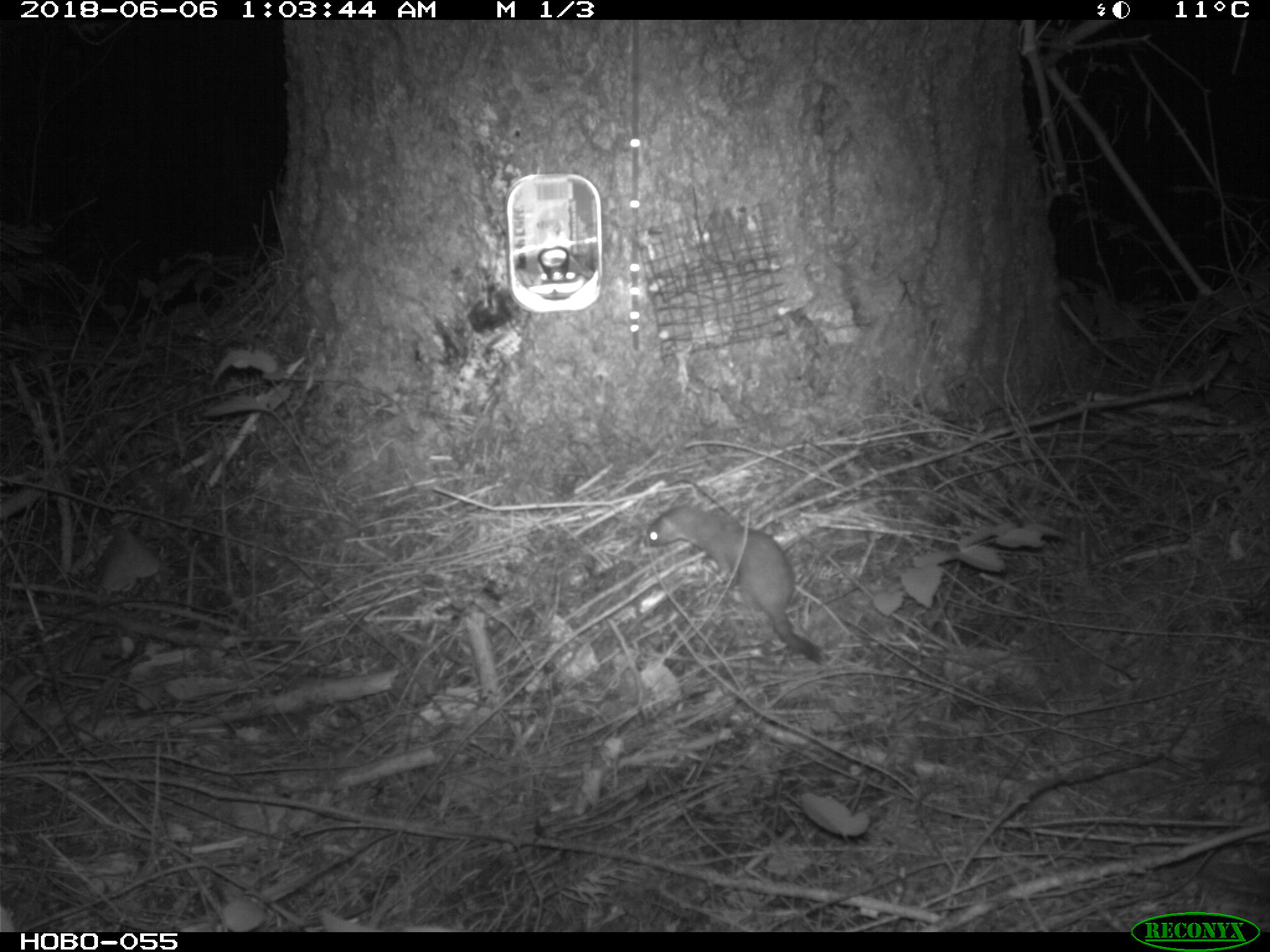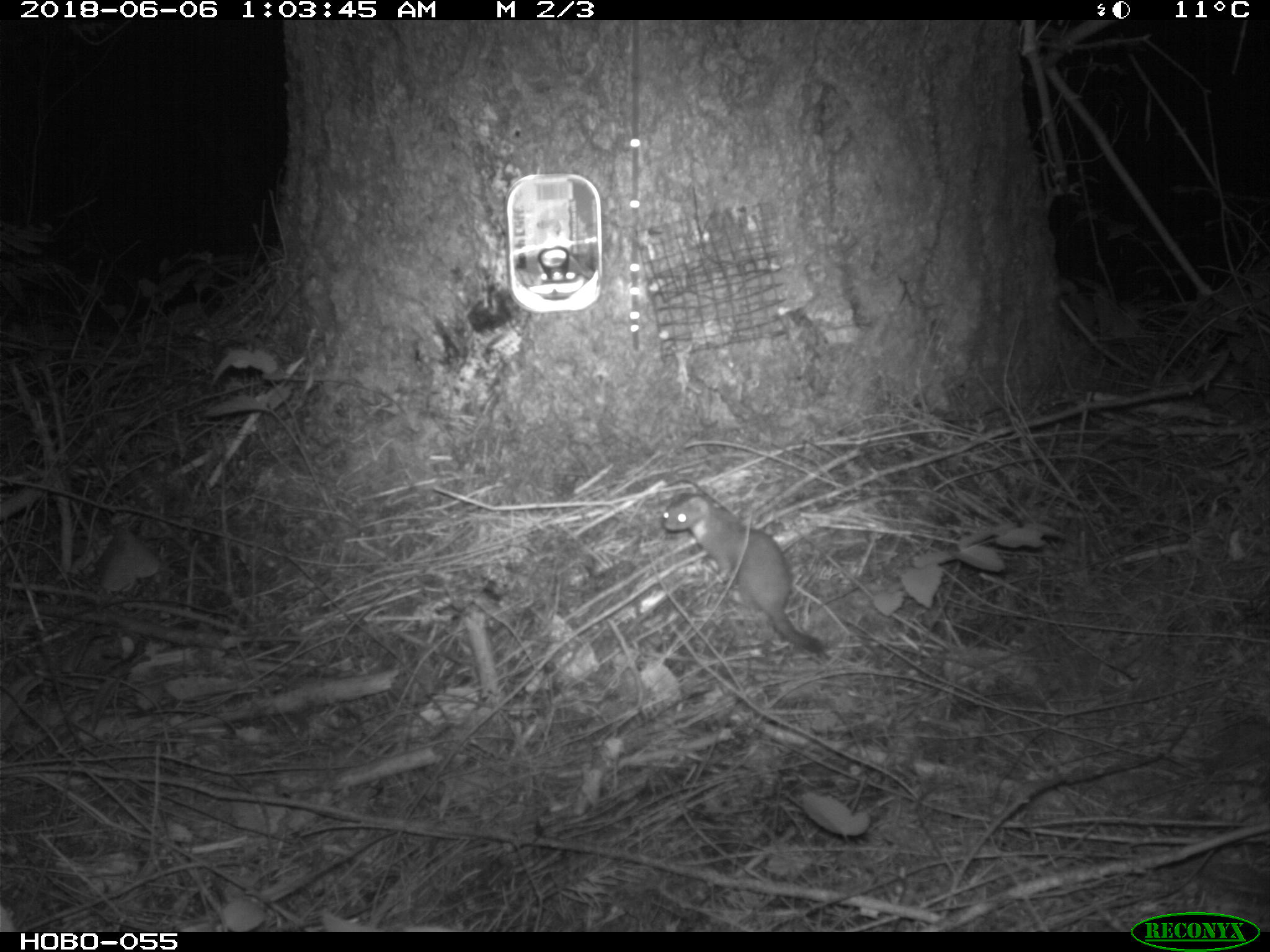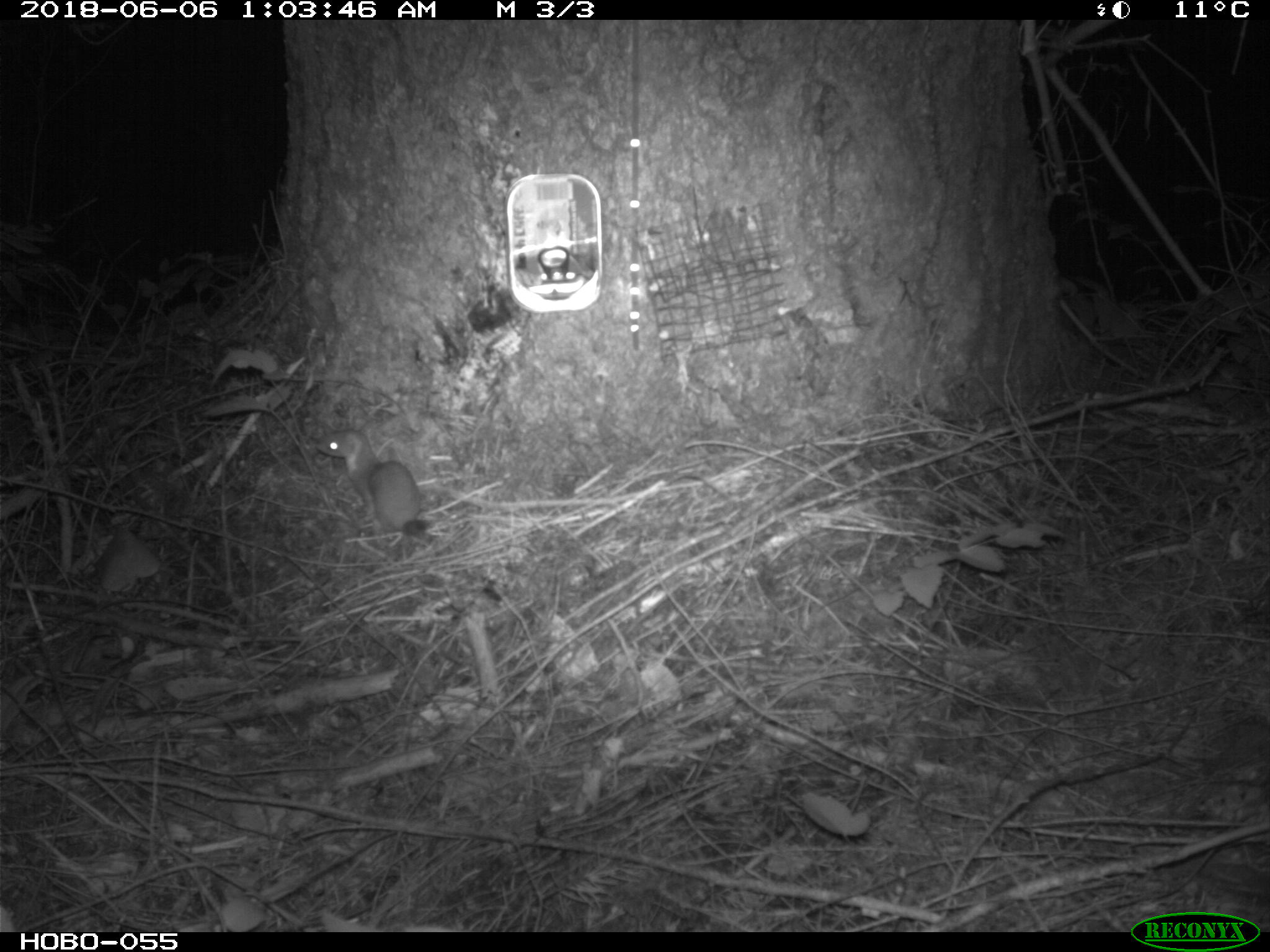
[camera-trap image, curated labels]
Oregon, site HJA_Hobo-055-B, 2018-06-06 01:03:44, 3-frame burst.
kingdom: Animalia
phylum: Chordata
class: Mammalia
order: Carnivora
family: Mustelidae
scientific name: Mustelidae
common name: weasel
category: weasel family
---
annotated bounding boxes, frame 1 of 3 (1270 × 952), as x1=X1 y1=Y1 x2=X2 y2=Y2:
weasel family: x1=579 y1=472 x2=846 y2=688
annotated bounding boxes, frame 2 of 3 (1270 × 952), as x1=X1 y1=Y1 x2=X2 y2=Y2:
weasel family: x1=628 y1=472 x2=850 y2=678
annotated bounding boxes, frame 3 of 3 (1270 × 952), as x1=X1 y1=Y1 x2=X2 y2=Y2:
weasel family: x1=304 y1=424 x2=456 y2=559